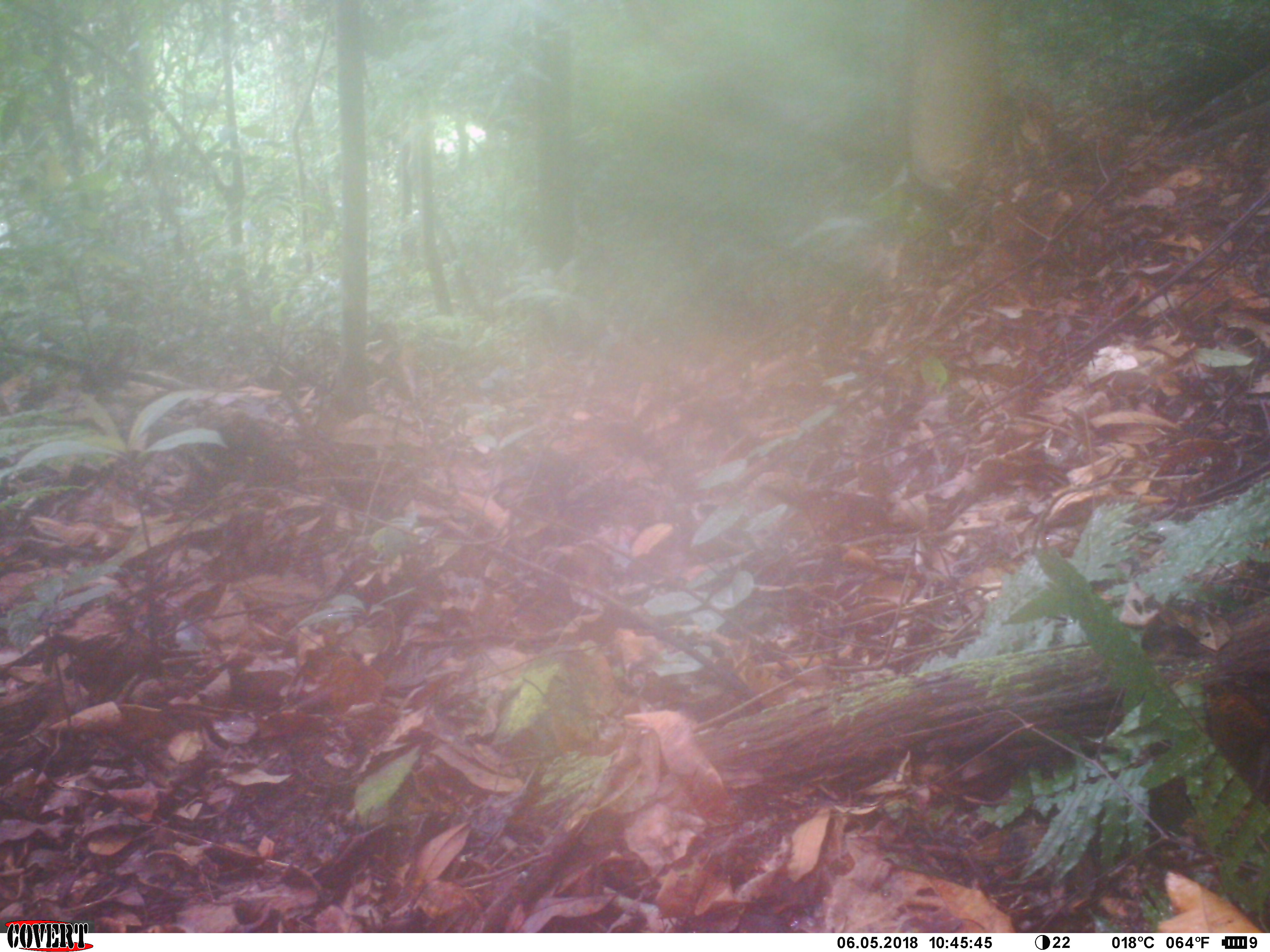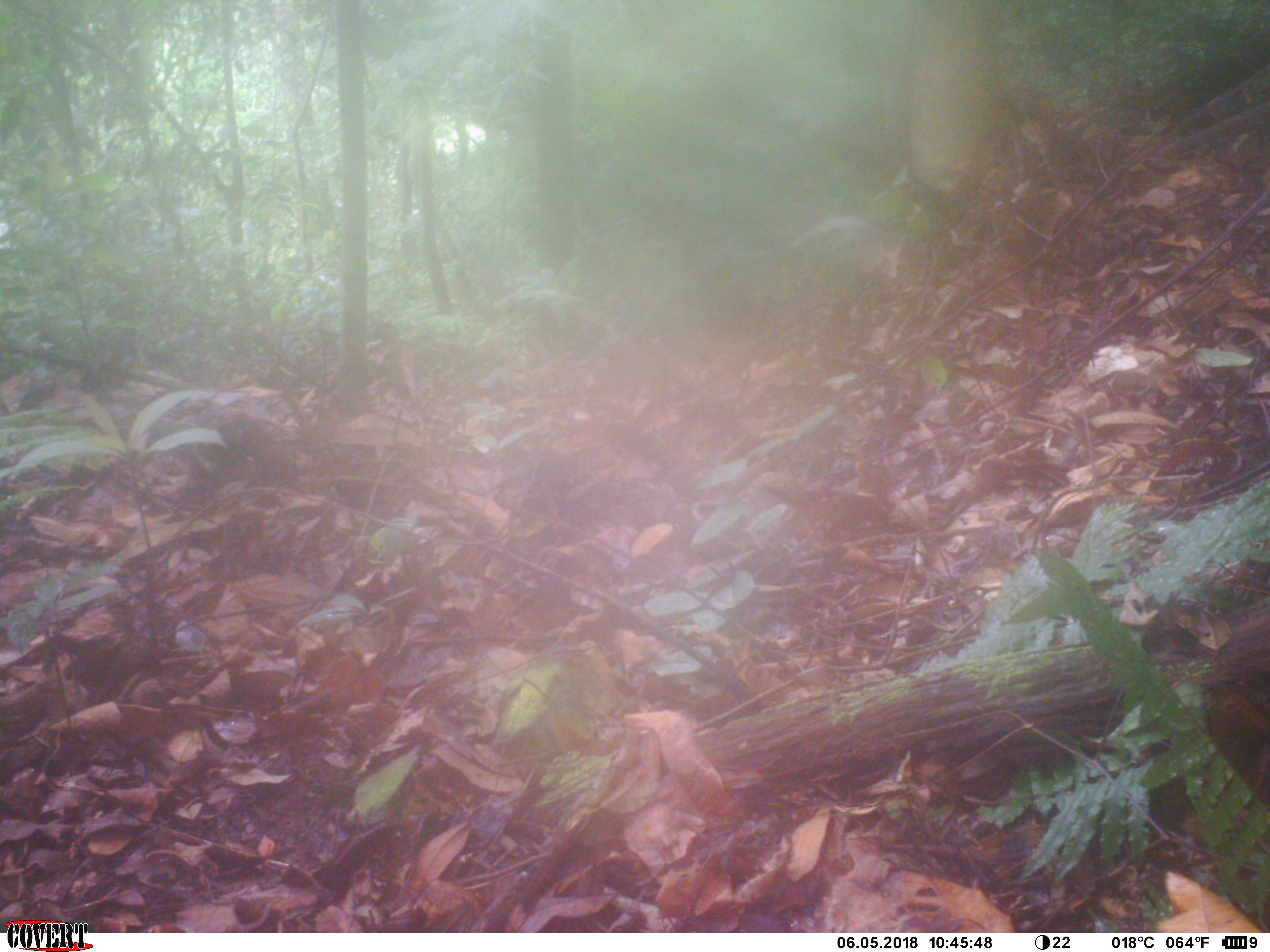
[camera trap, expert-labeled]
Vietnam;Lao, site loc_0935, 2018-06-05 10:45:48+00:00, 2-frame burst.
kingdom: Animalia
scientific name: Animalia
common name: animal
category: unidentified animal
Unidentified animal (animal) (Animalia). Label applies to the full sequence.